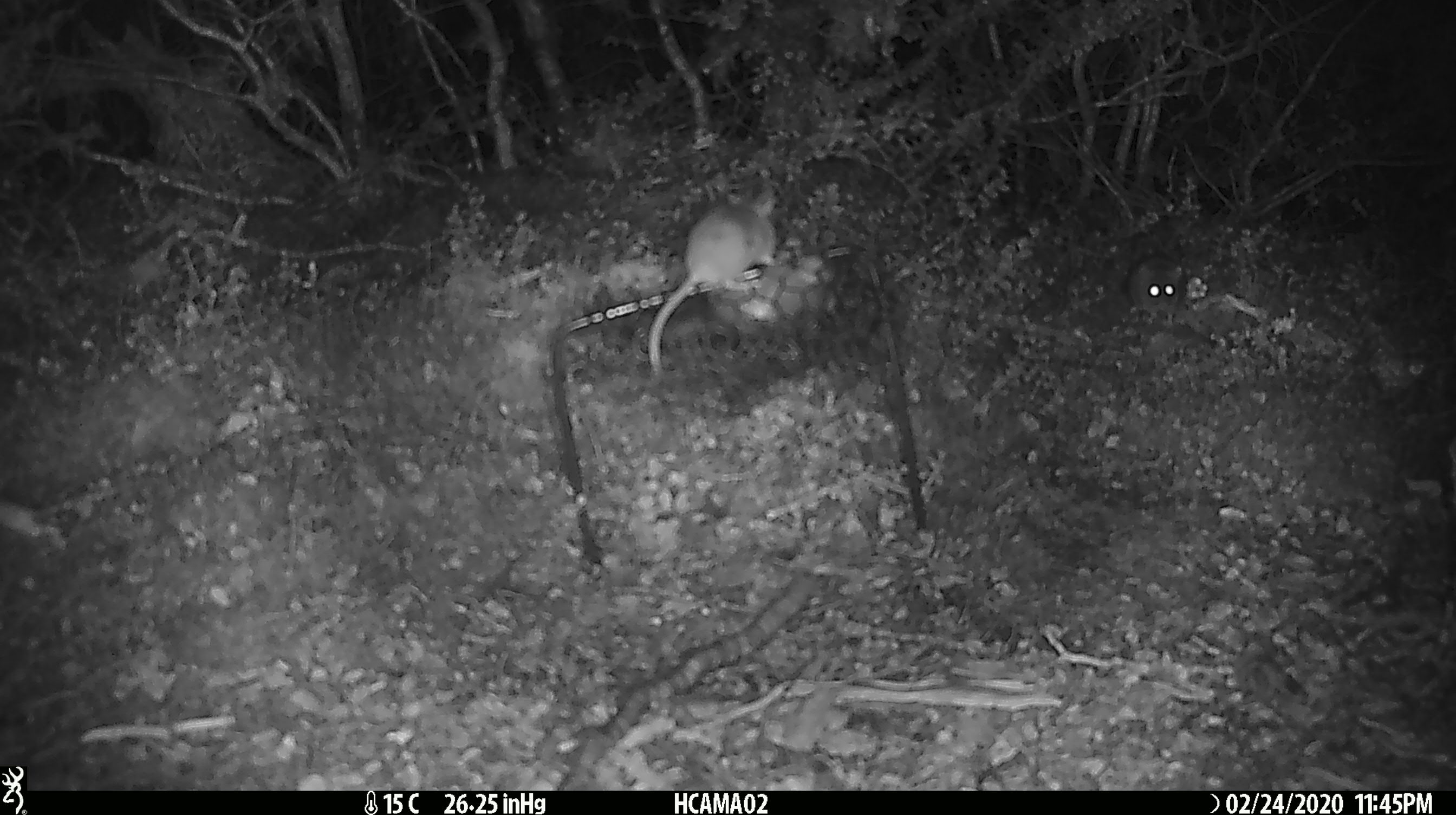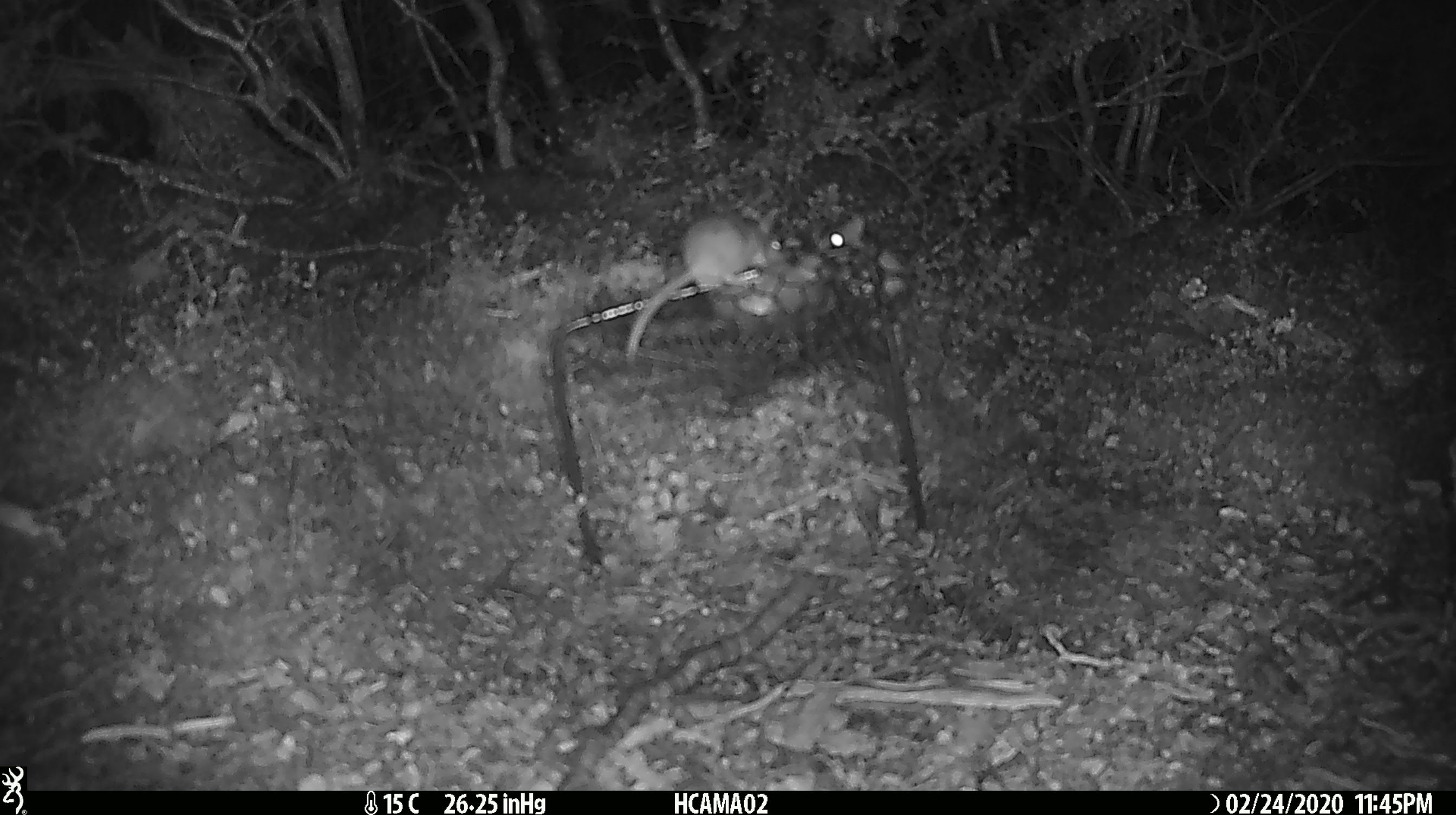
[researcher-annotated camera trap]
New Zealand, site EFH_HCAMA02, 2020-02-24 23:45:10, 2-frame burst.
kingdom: Animalia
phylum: Chordata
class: Mammalia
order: Rodentia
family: Muridae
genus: Mus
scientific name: Mus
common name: mouse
Mouse (Mus).